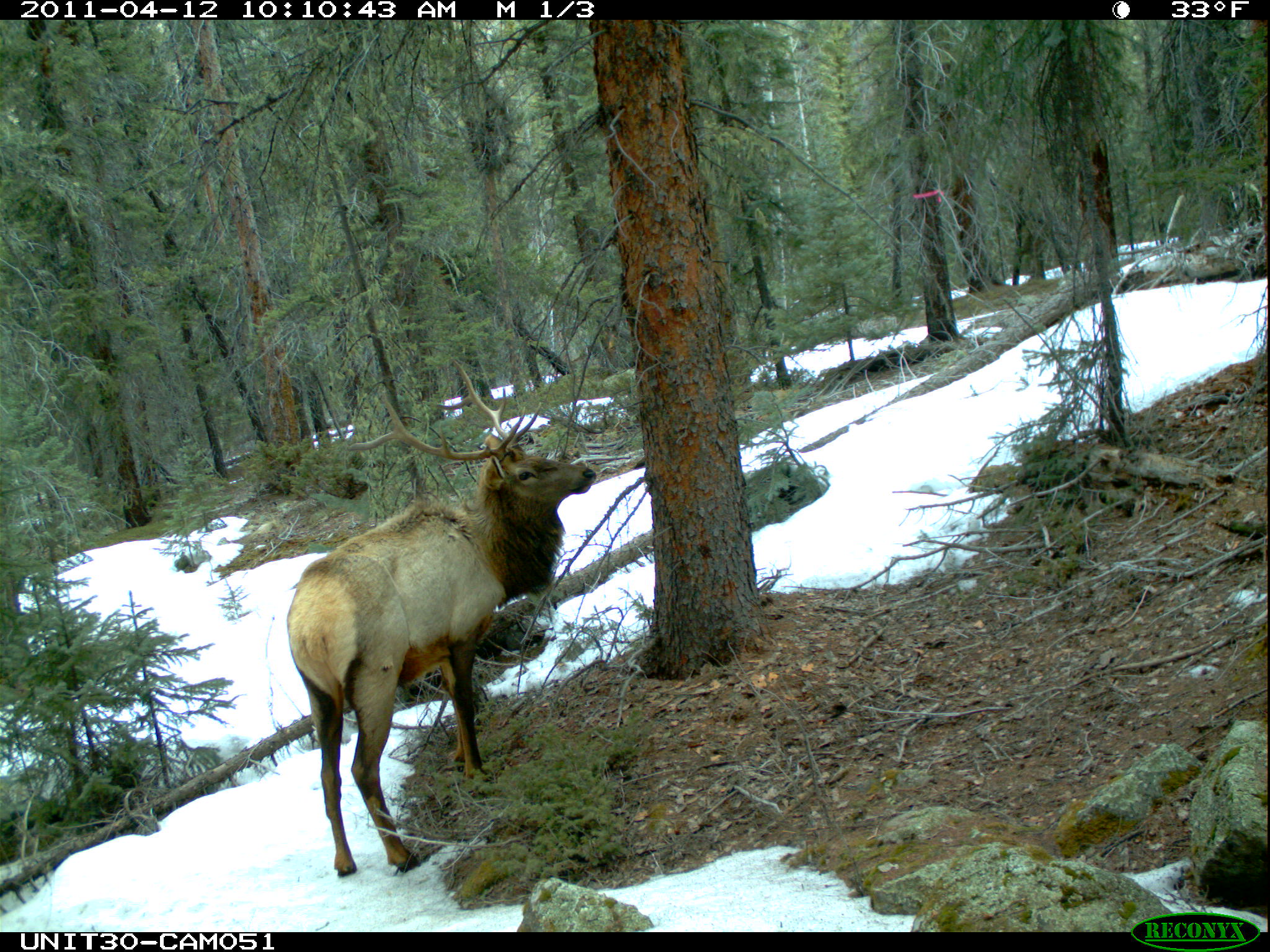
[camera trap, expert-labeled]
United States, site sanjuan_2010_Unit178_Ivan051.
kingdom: Animalia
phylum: Chordata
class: Mammalia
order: Artiodactyla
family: Cervidae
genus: Cervus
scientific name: Cervus elaphus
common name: red deer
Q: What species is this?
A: Cervus elaphus (red deer).